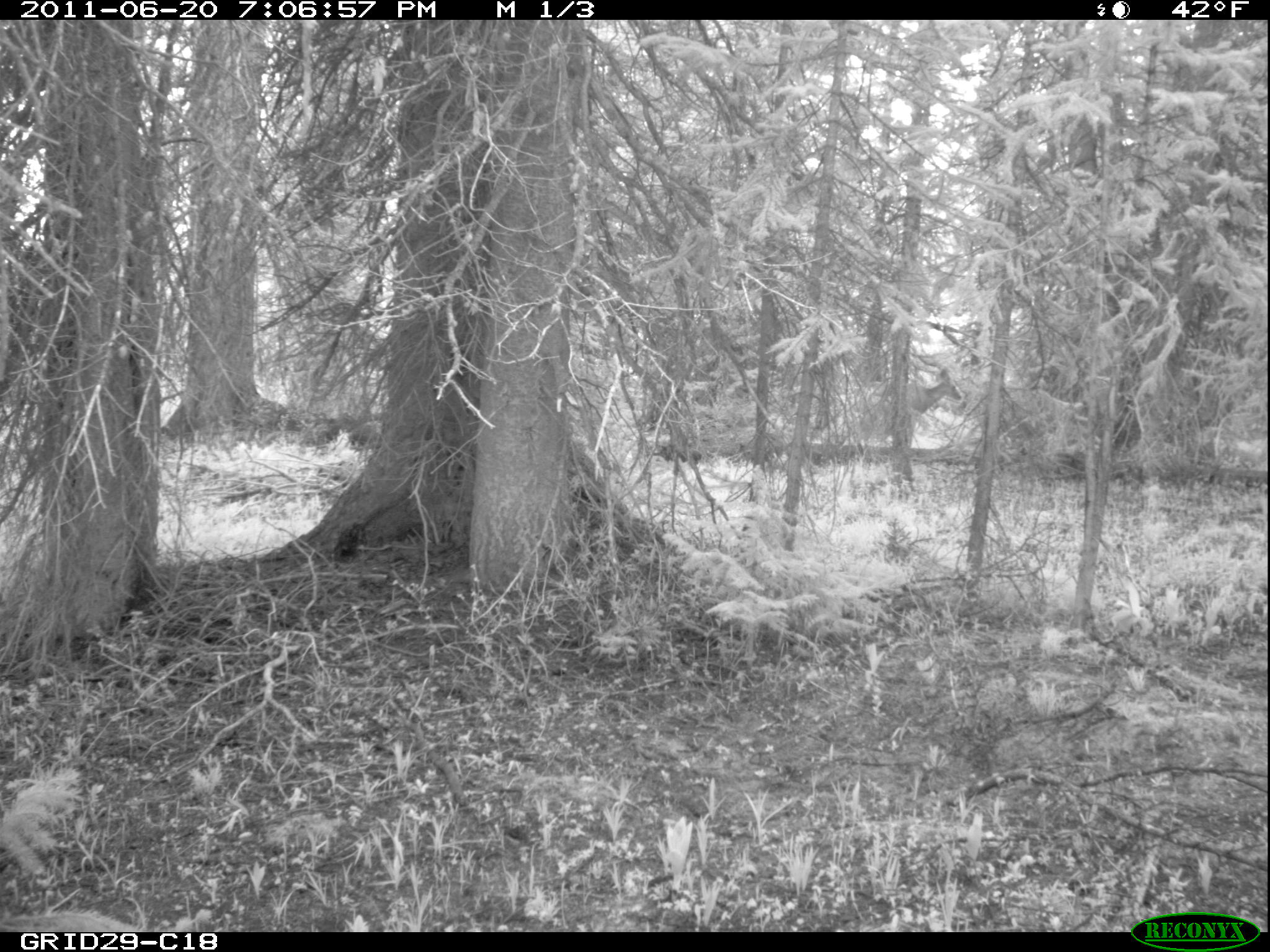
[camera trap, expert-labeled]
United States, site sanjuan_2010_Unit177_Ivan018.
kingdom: Animalia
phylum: Chordata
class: Mammalia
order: Artiodactyla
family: Cervidae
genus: Odocoileus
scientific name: Odocoileus hemionus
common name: mule deer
Odocoileus hemionus (mule deer).